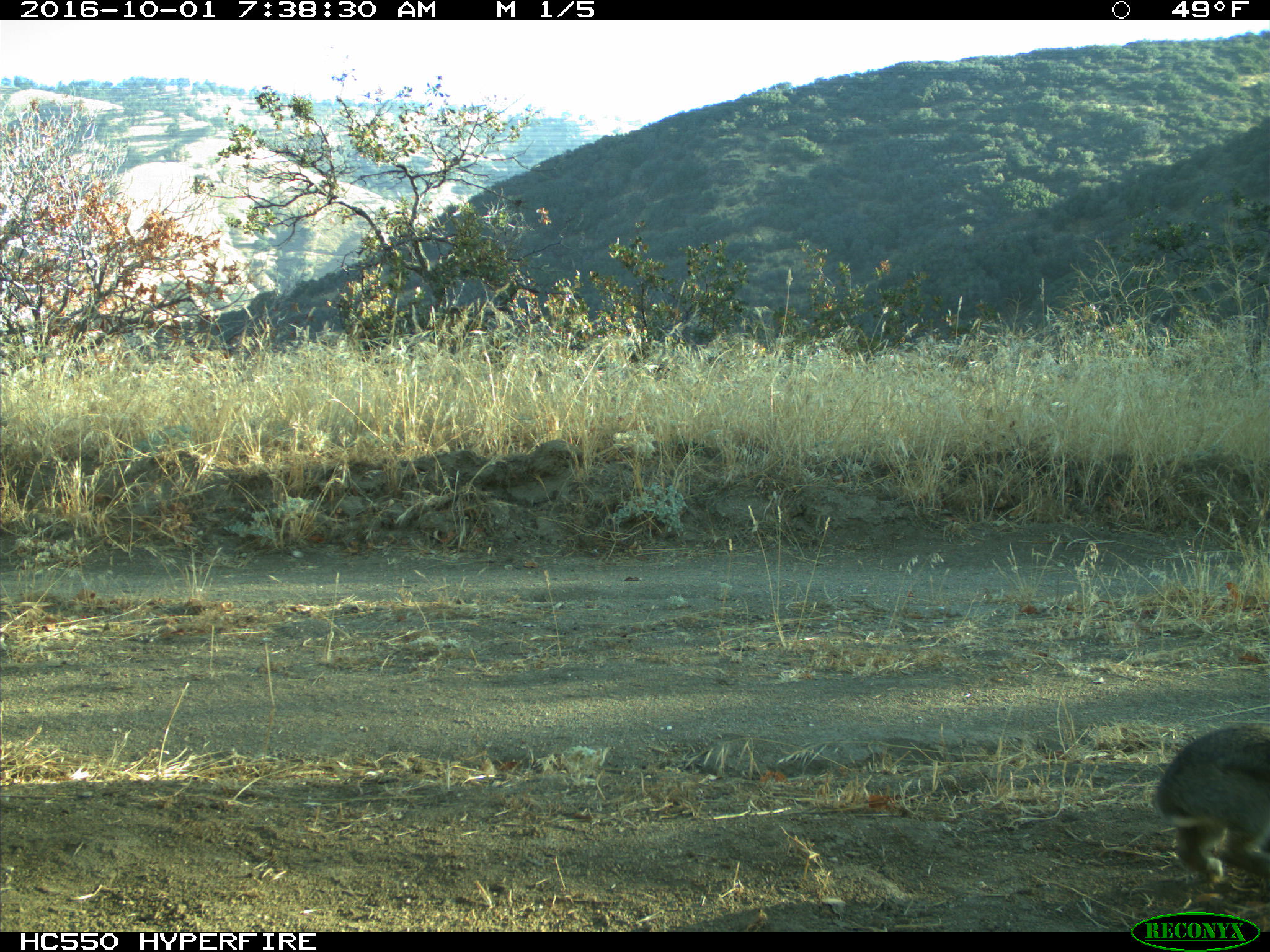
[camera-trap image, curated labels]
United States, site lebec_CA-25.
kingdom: Animalia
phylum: Chordata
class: Mammalia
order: Lagomorpha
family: Leporidae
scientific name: Leporidae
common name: rabbits and hares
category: unidentified rabbit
Unidentified rabbit (rabbits and hares) (Leporidae).